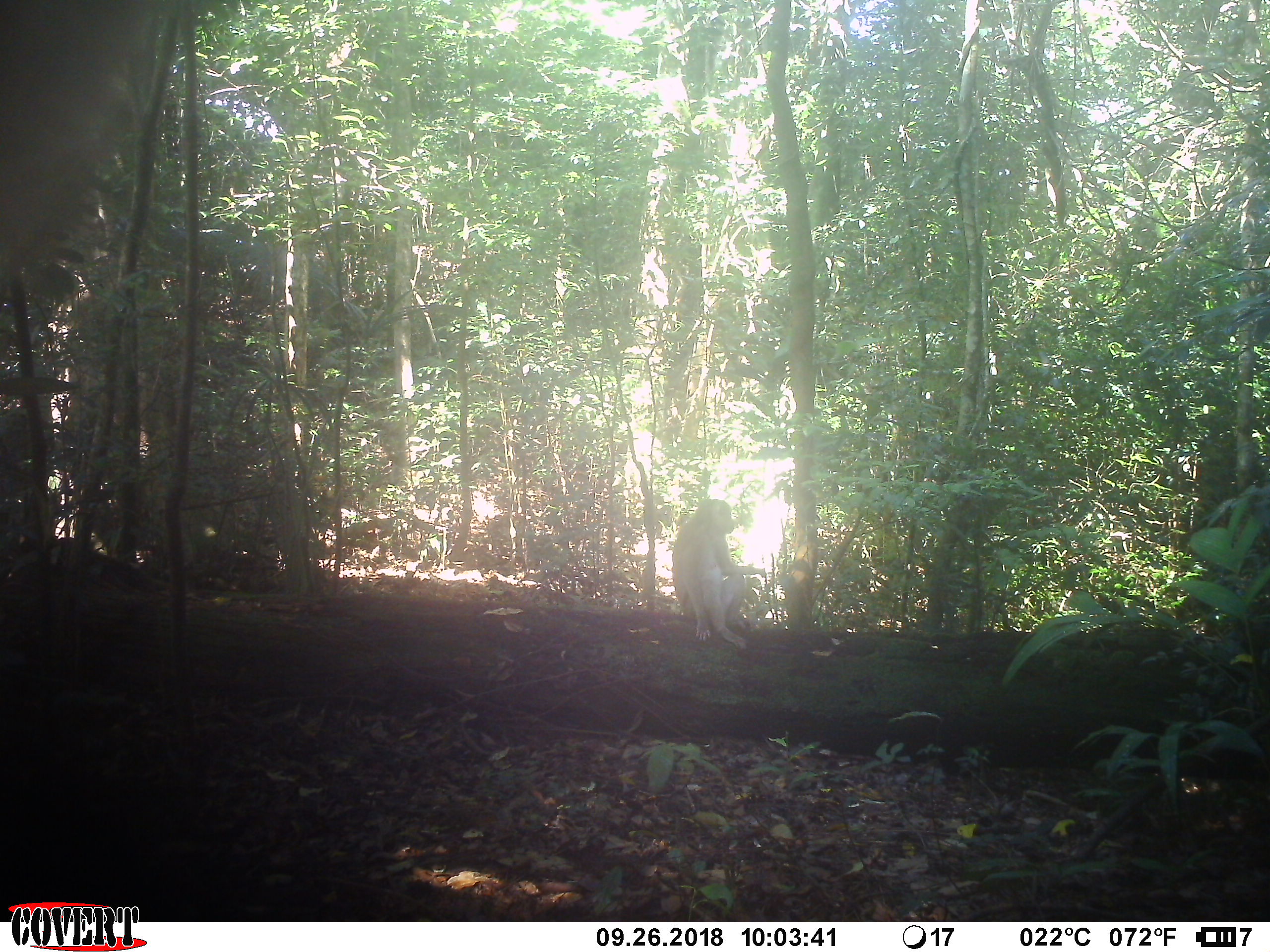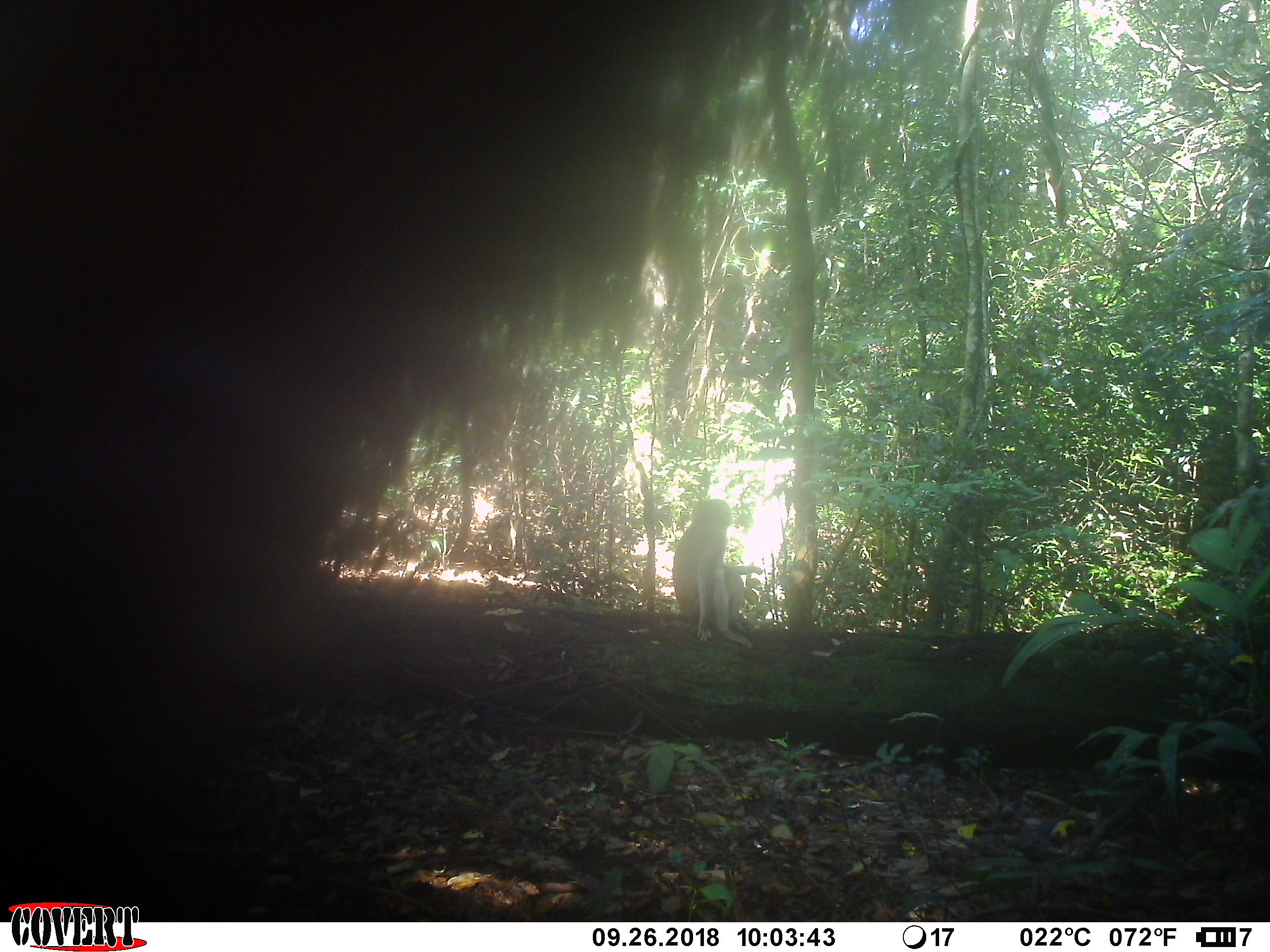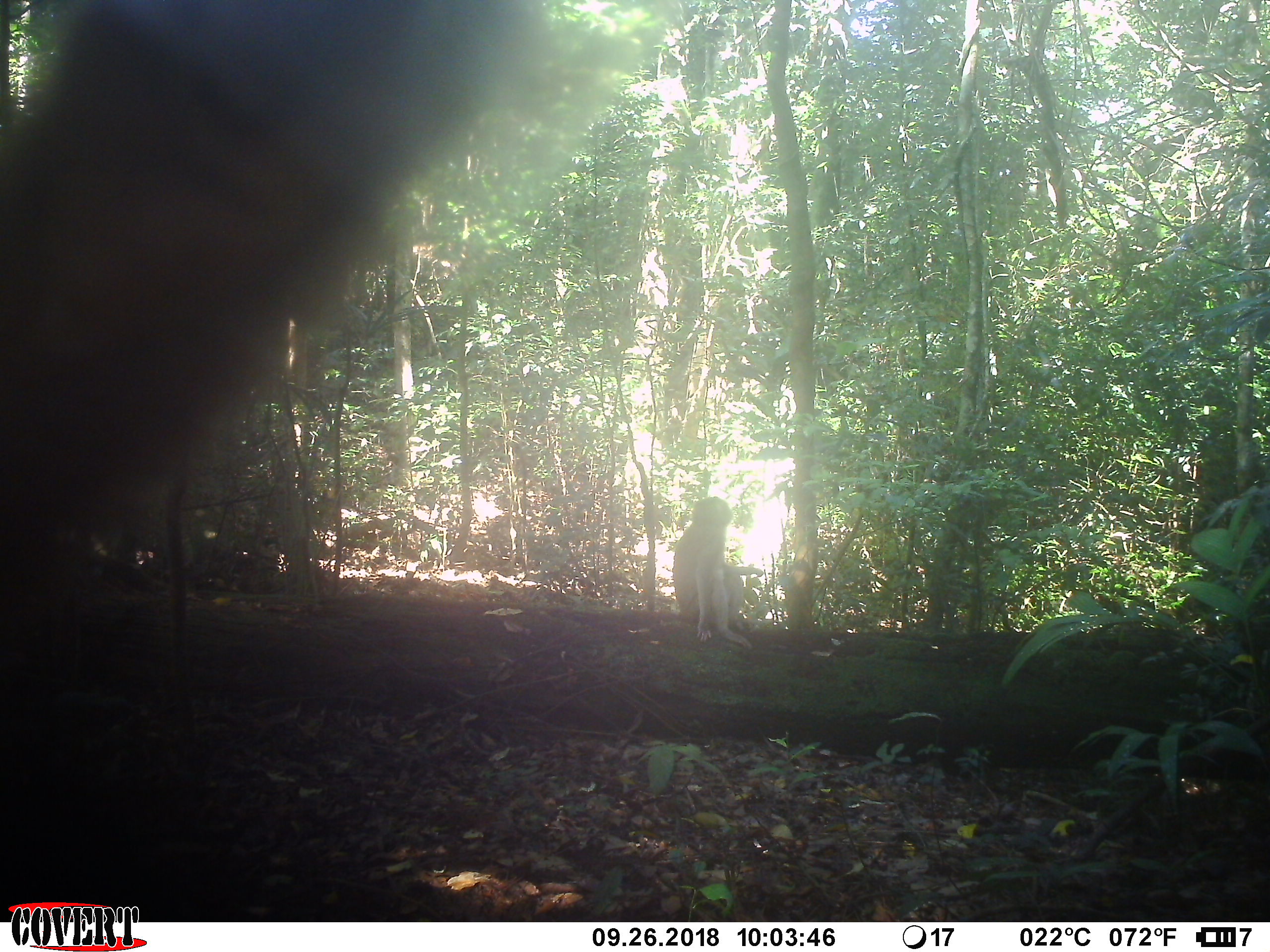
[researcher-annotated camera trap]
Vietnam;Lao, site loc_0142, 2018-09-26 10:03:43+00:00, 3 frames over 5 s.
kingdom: Animalia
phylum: Chordata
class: Mammalia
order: Primates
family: Cercopithecidae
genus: Macaca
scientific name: Macaca nemestrina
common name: pig-tailed macaque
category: pig tailed macaque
Pig tailed macaque (pig-tailed macaque) (Macaca nemestrina). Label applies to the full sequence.